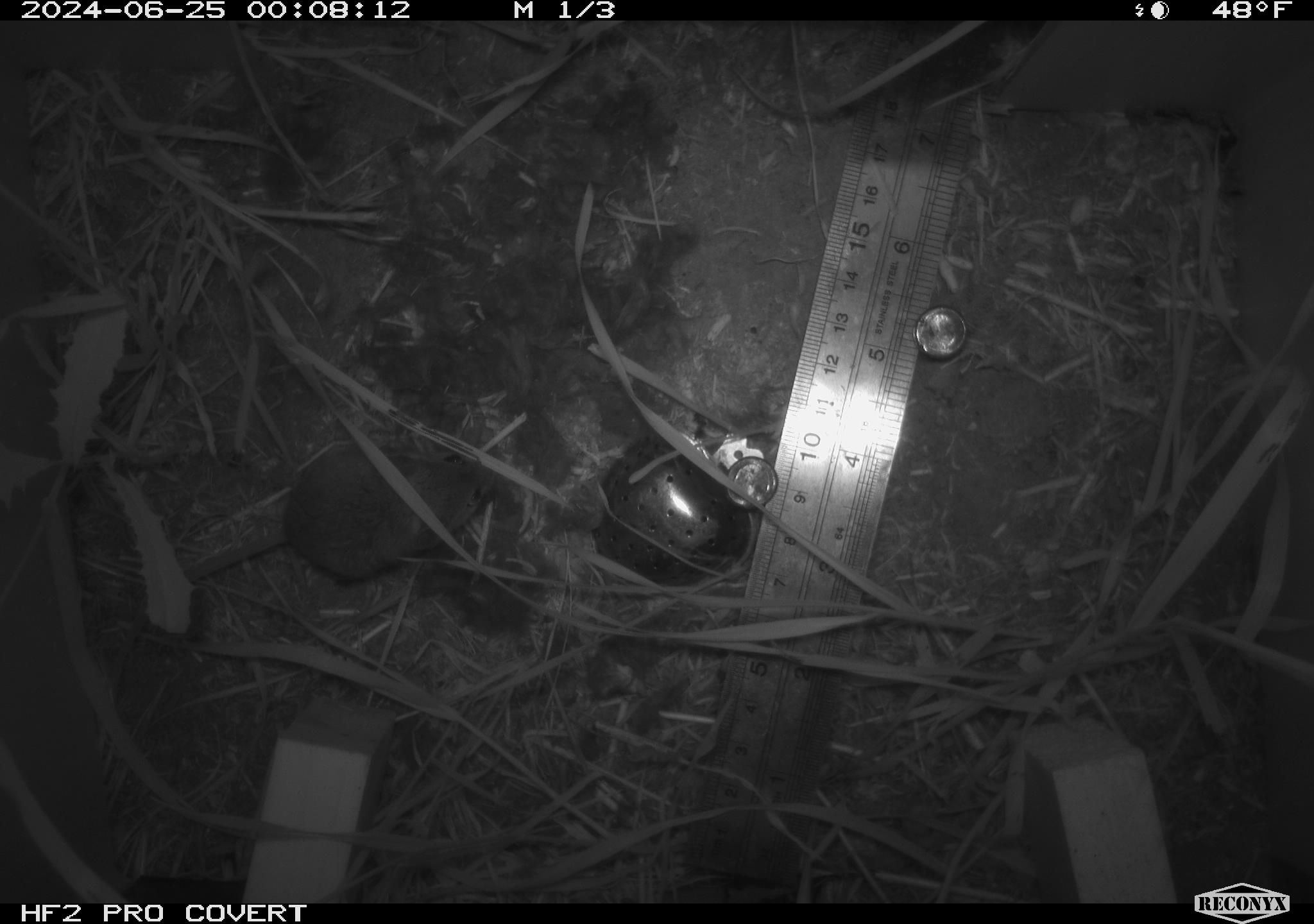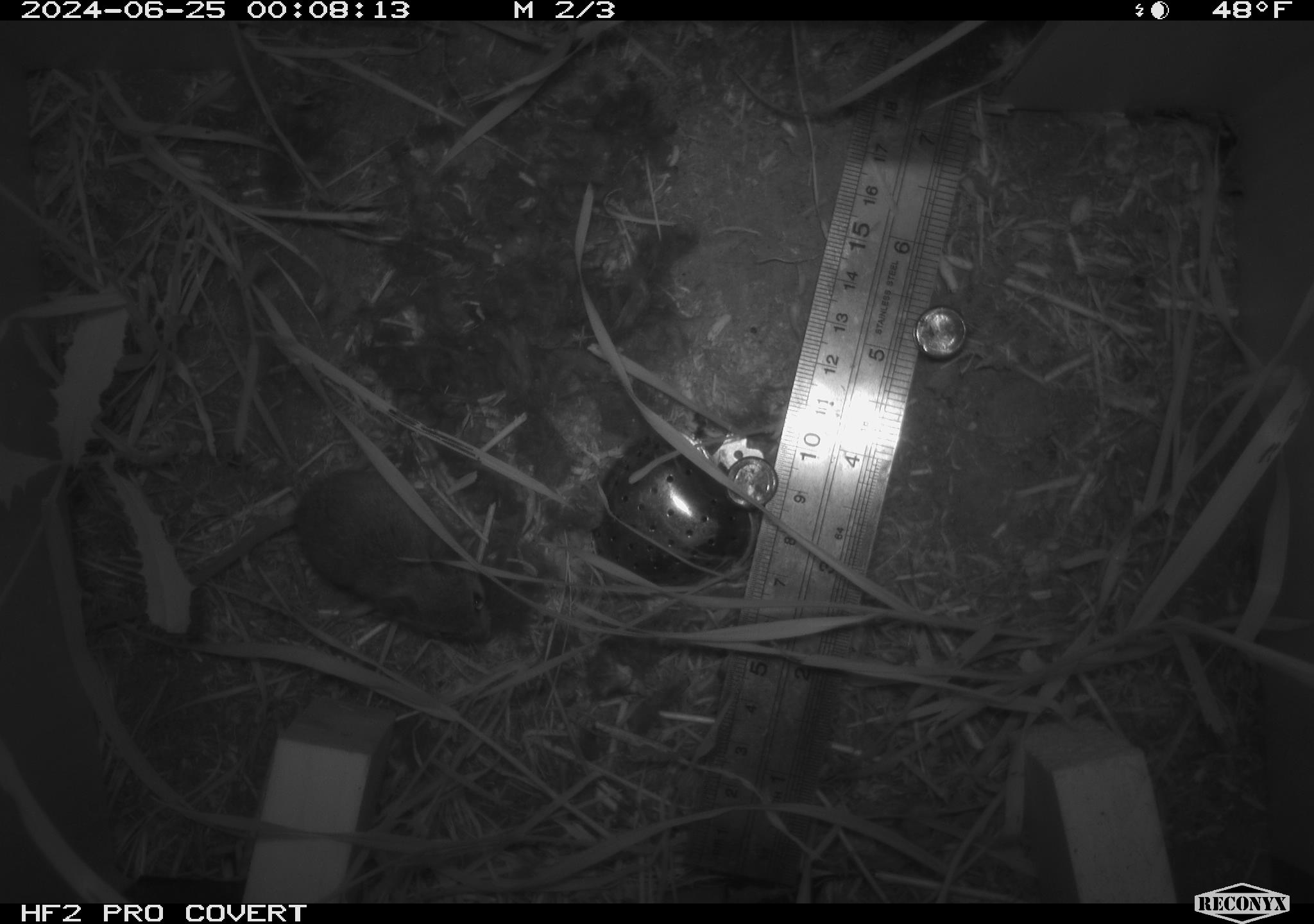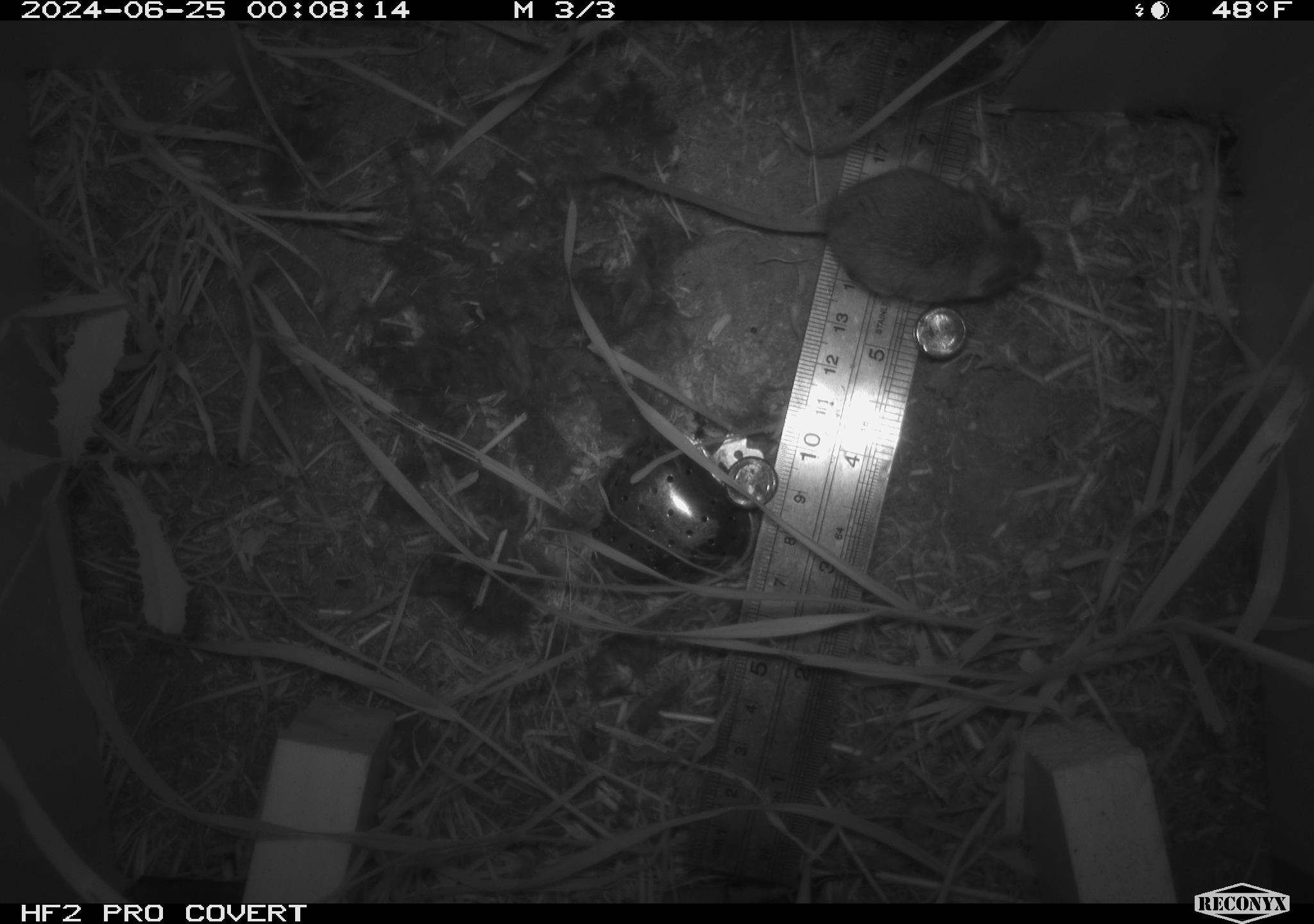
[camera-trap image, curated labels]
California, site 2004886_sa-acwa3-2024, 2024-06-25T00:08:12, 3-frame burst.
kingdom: Animalia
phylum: Chordata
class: Mammalia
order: Rodentia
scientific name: Rodentia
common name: mouse species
Mouse species (Rodentia).